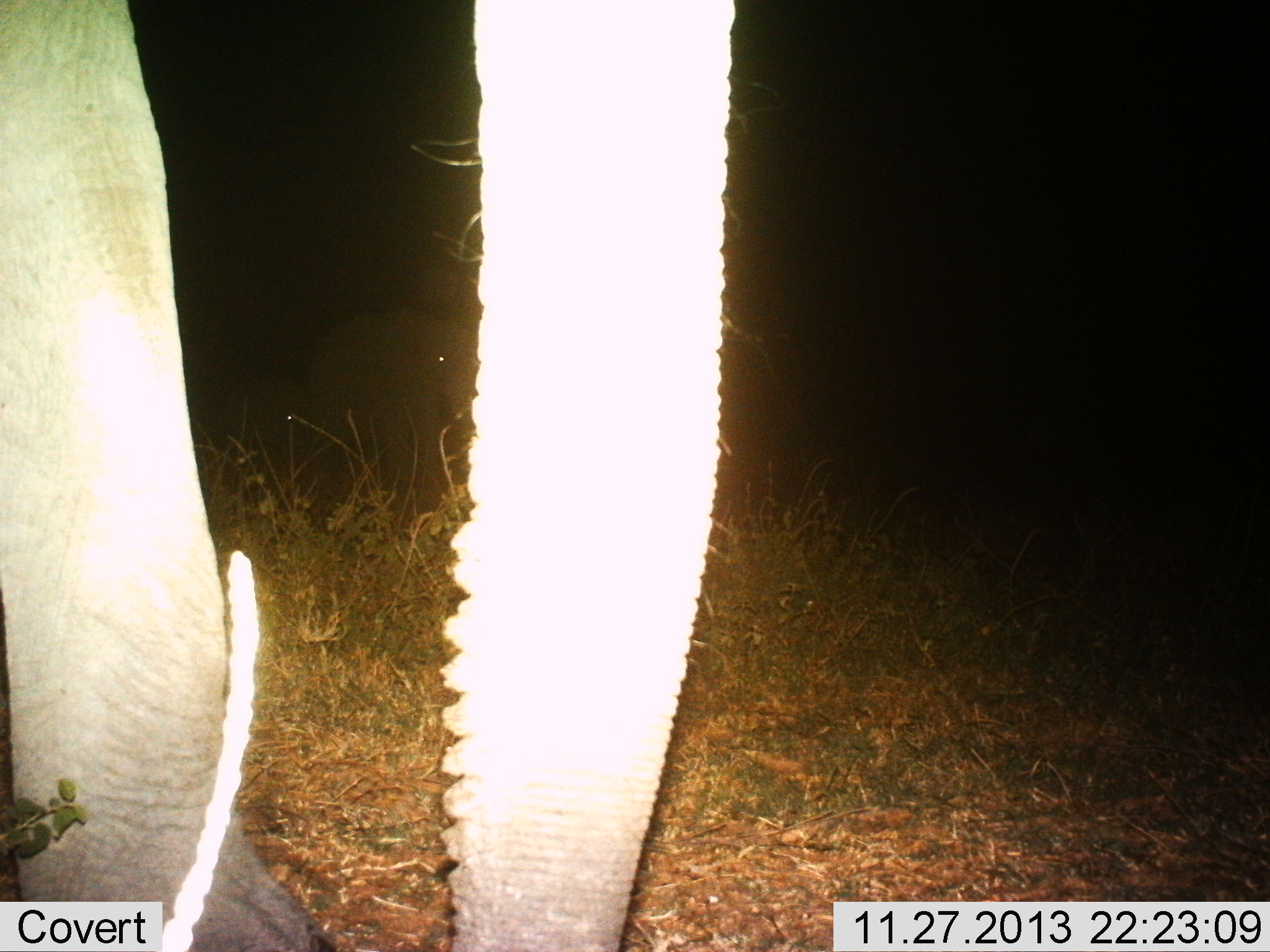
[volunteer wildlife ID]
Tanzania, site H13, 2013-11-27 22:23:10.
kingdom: Animalia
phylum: Chordata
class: Mammalia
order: Proboscidea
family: Elephantidae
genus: Loxodonta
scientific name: Loxodonta africana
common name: african bush elephant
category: elephant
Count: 1.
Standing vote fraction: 86%.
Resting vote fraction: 0%.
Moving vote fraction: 11%.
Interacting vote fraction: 1%.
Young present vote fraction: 1%.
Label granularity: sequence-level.